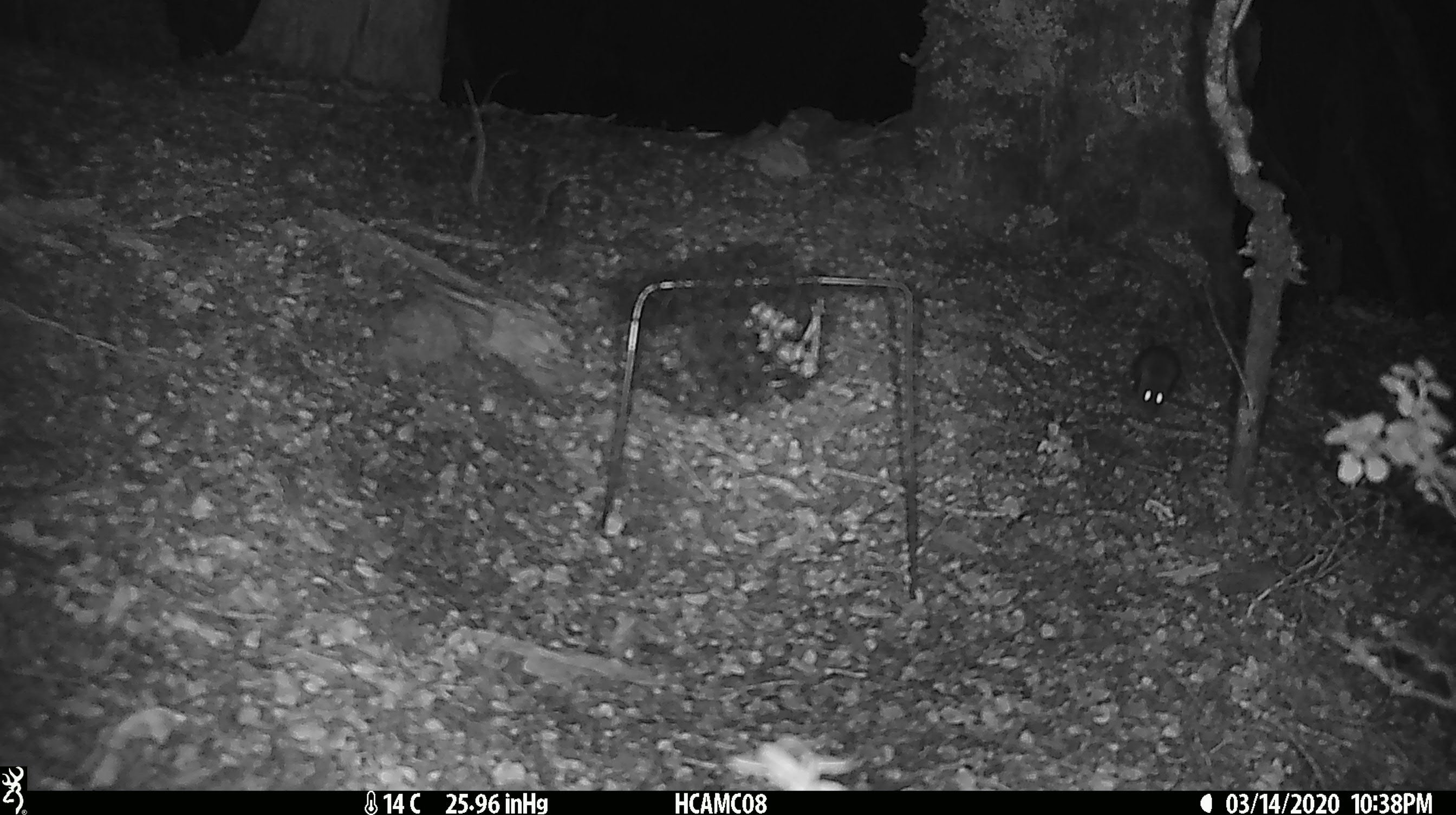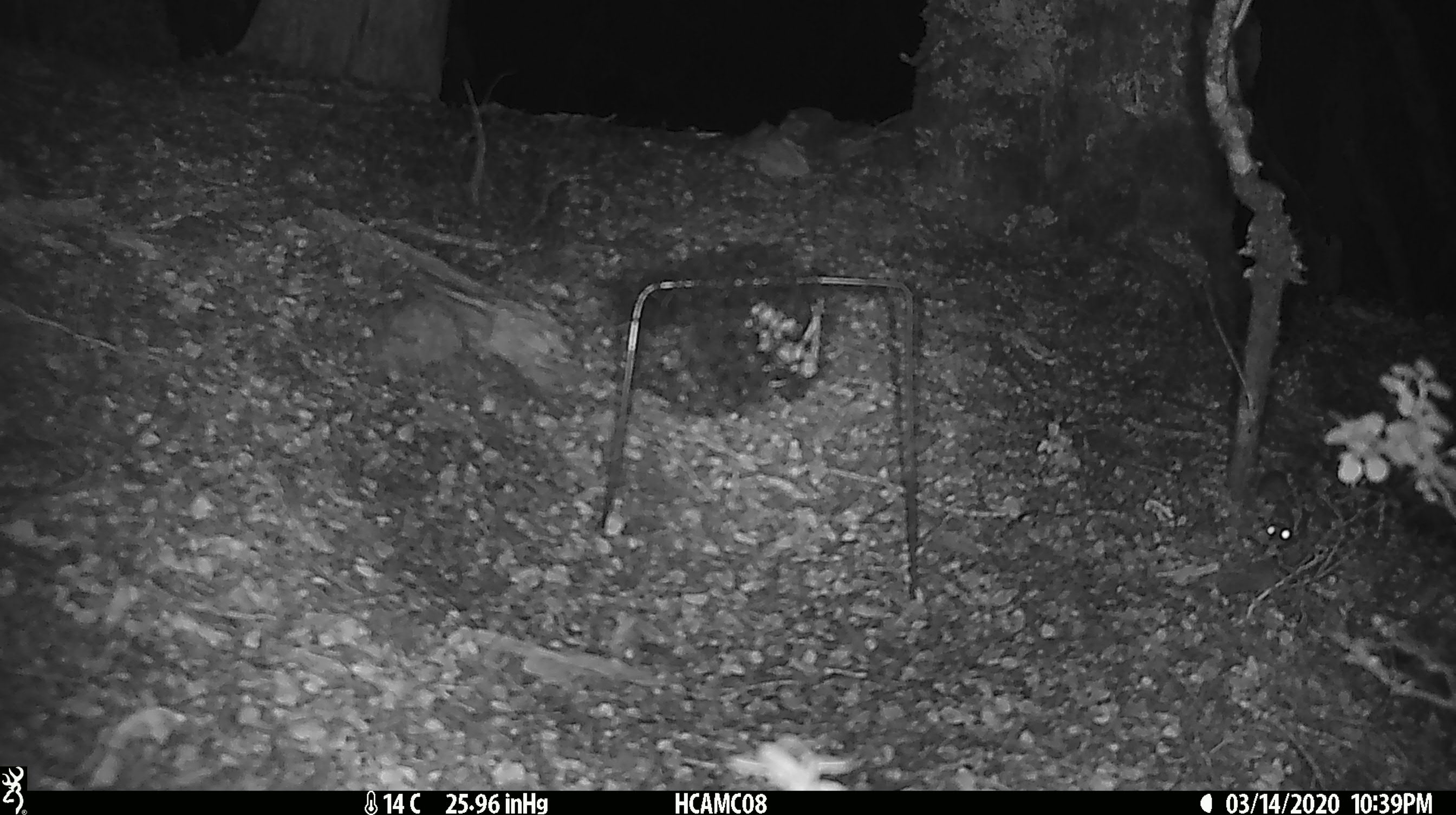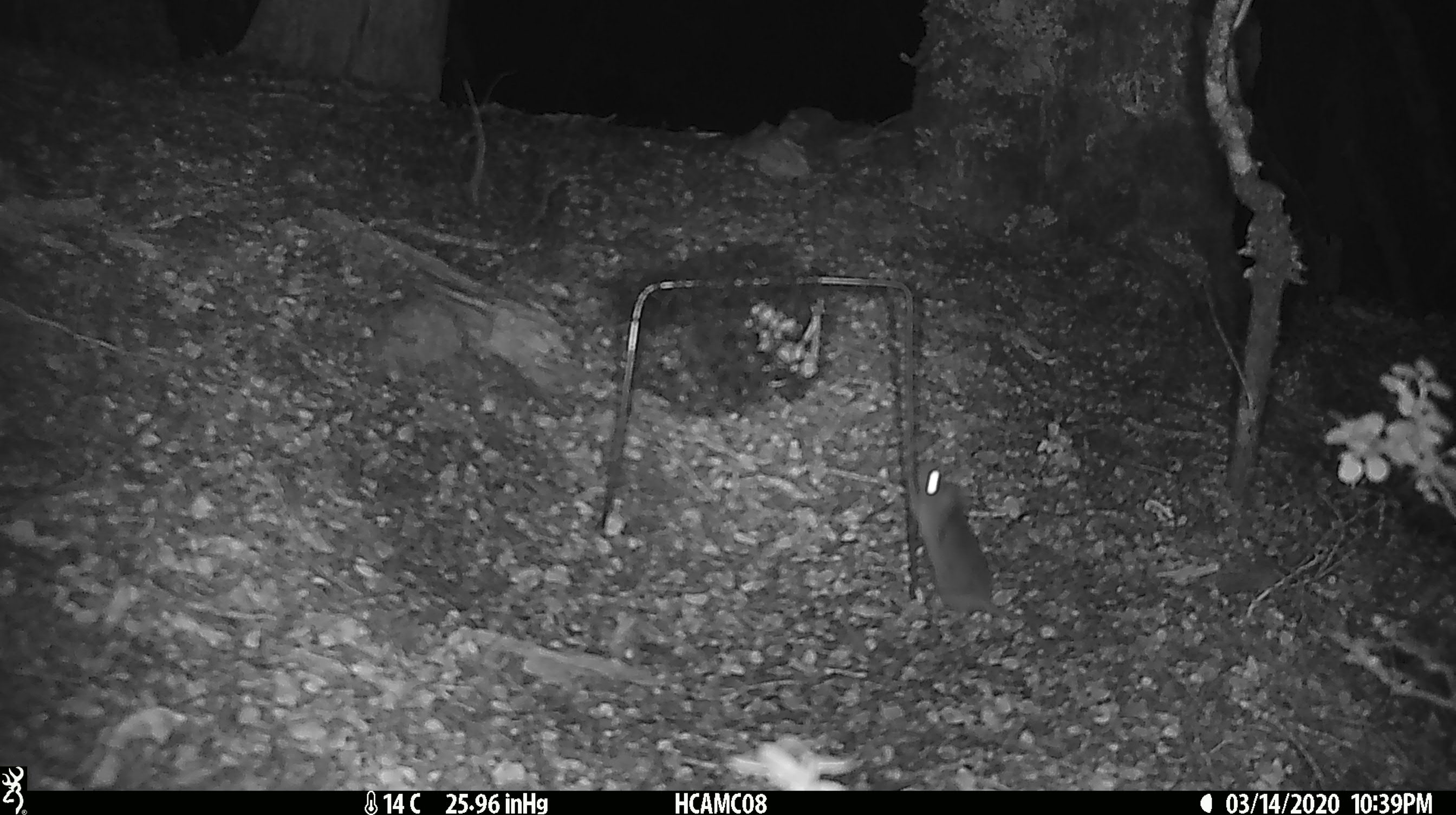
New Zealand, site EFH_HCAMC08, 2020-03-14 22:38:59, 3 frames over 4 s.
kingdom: Animalia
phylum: Chordata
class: Mammalia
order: Rodentia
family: Muridae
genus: Mus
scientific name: Mus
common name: mouse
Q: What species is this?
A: Mouse (Mus).